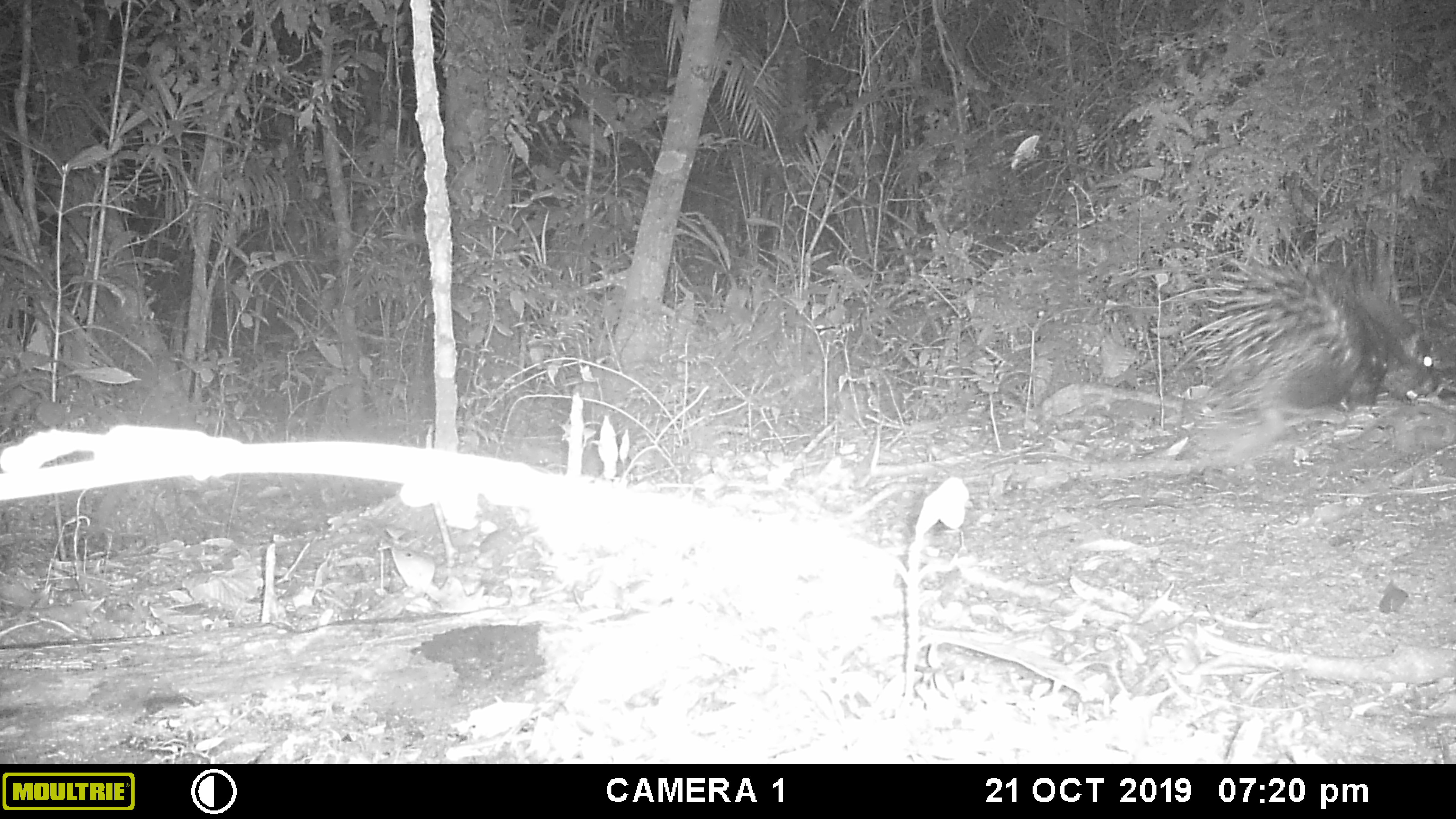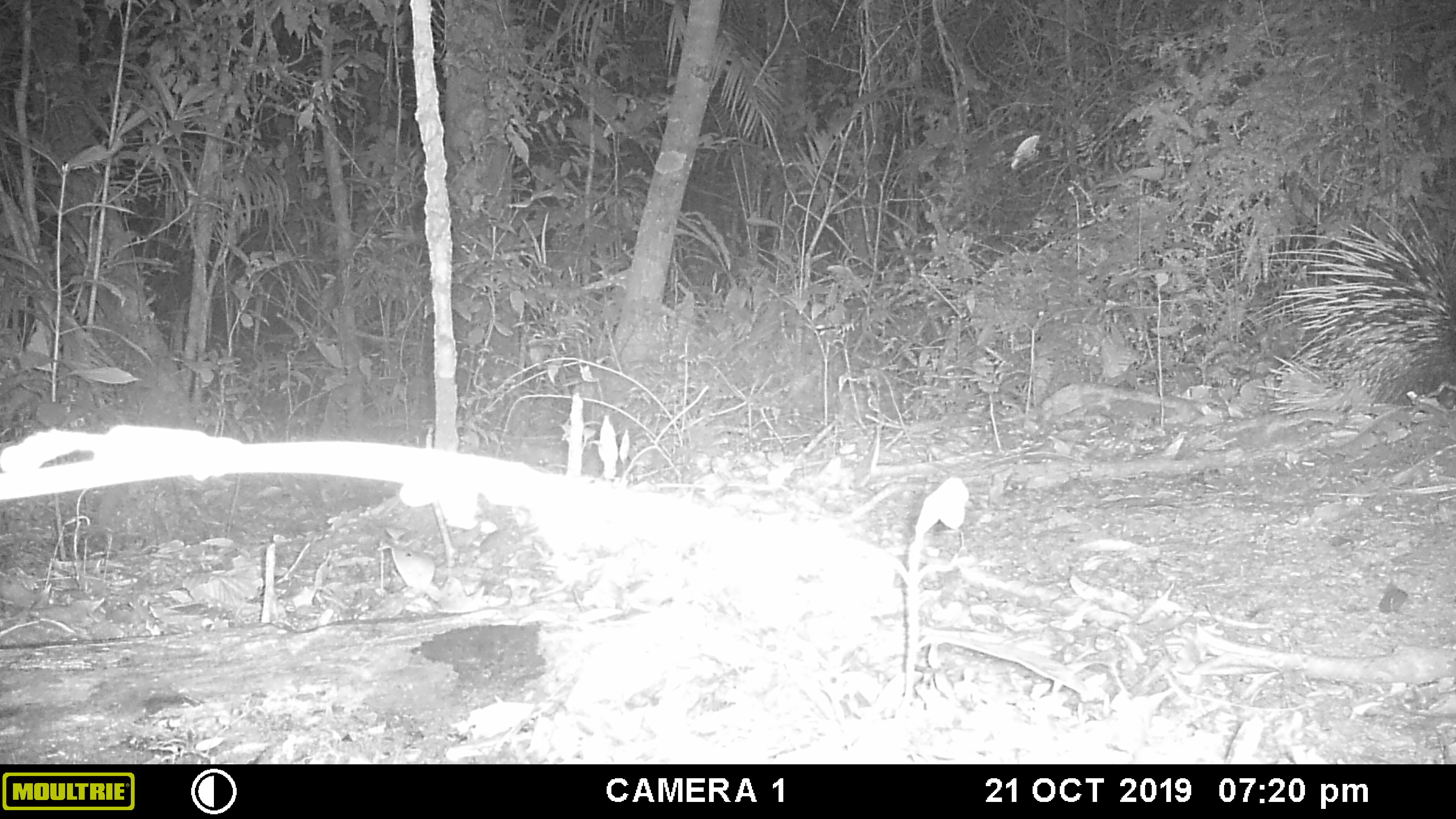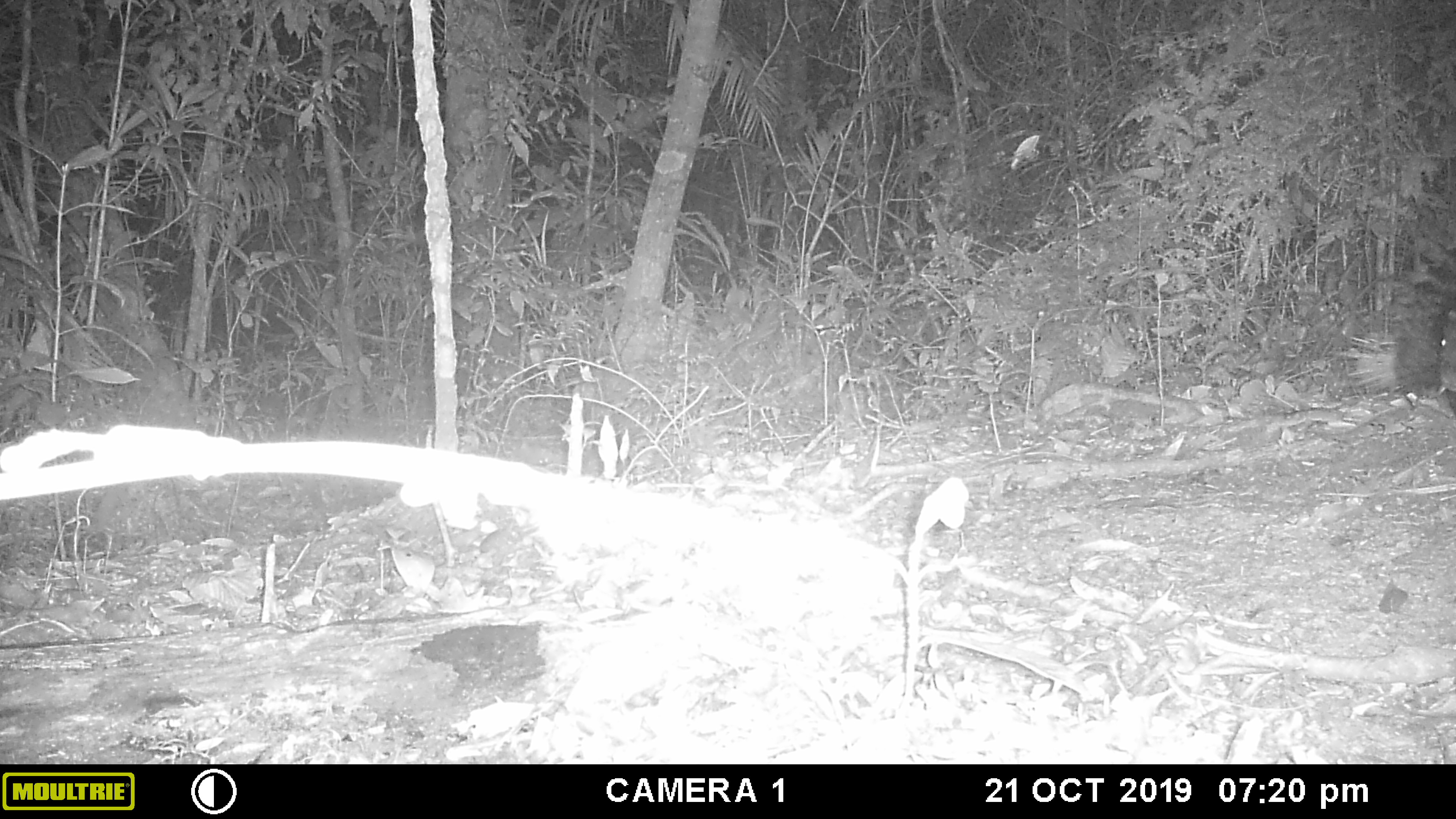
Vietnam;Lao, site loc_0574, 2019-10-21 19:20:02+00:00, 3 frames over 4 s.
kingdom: Animalia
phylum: Chordata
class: Mammalia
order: Rodentia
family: Hystricidae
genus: Hystrix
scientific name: Hystrix brachyura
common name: malayan porcupine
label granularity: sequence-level